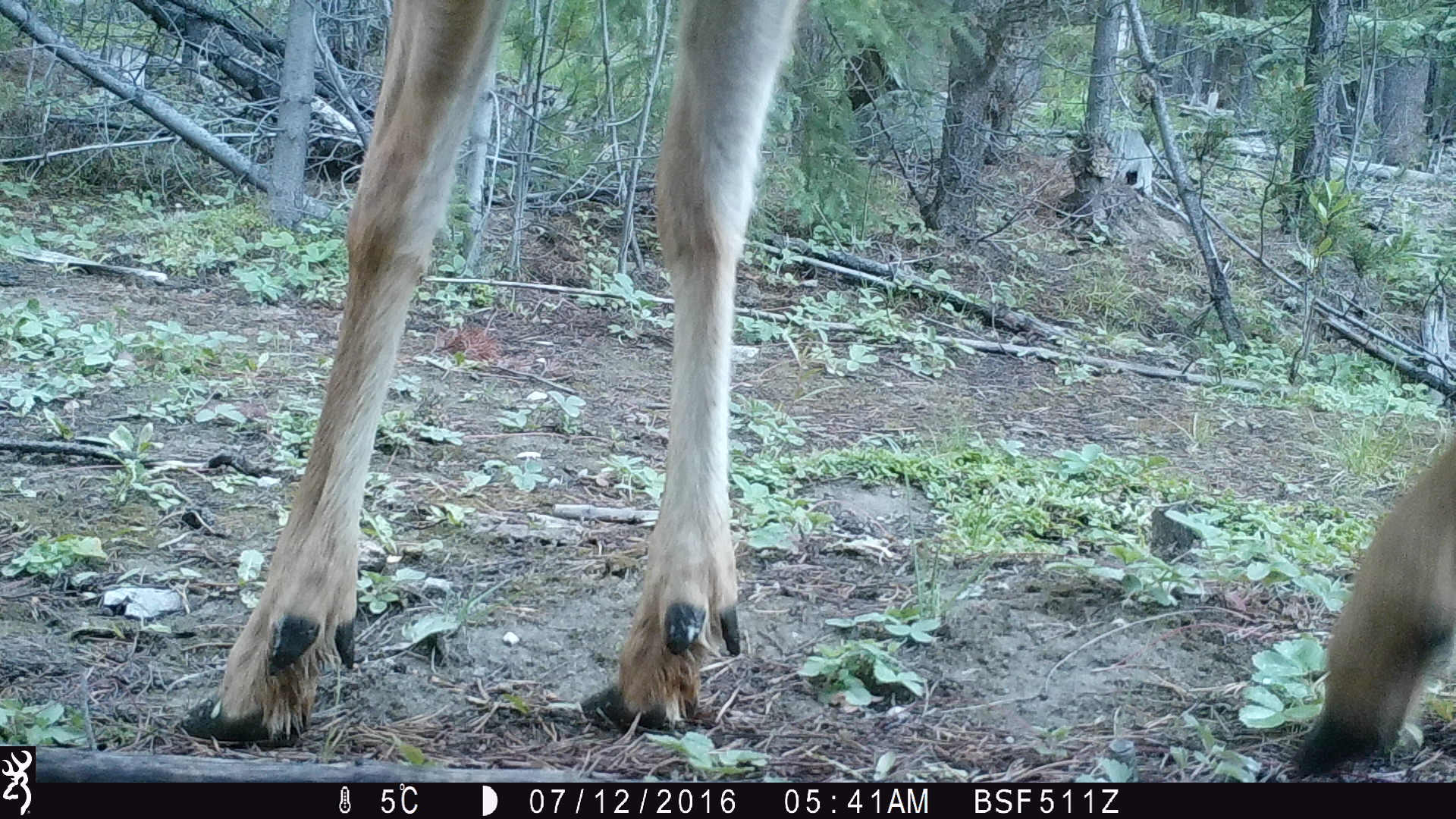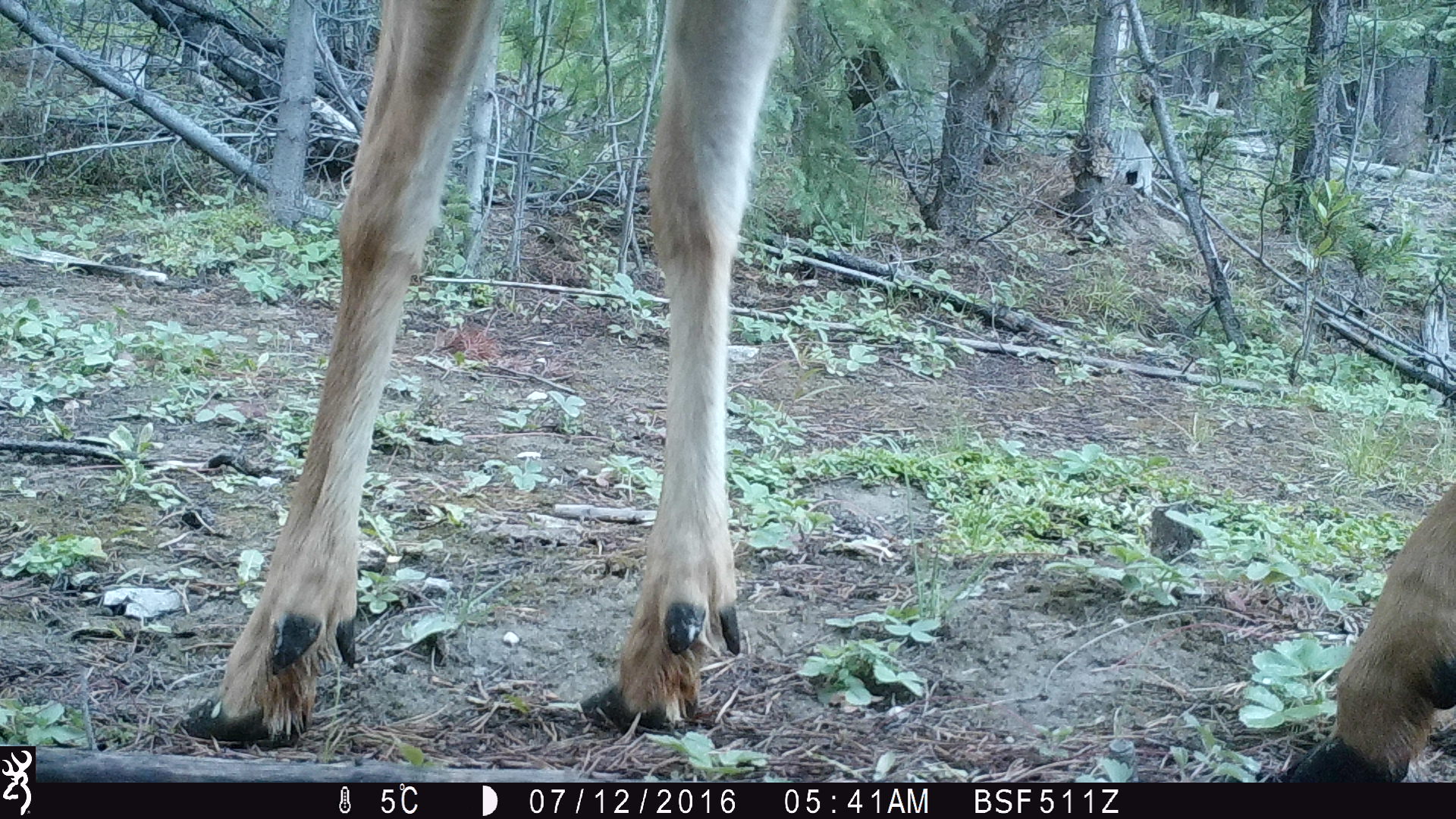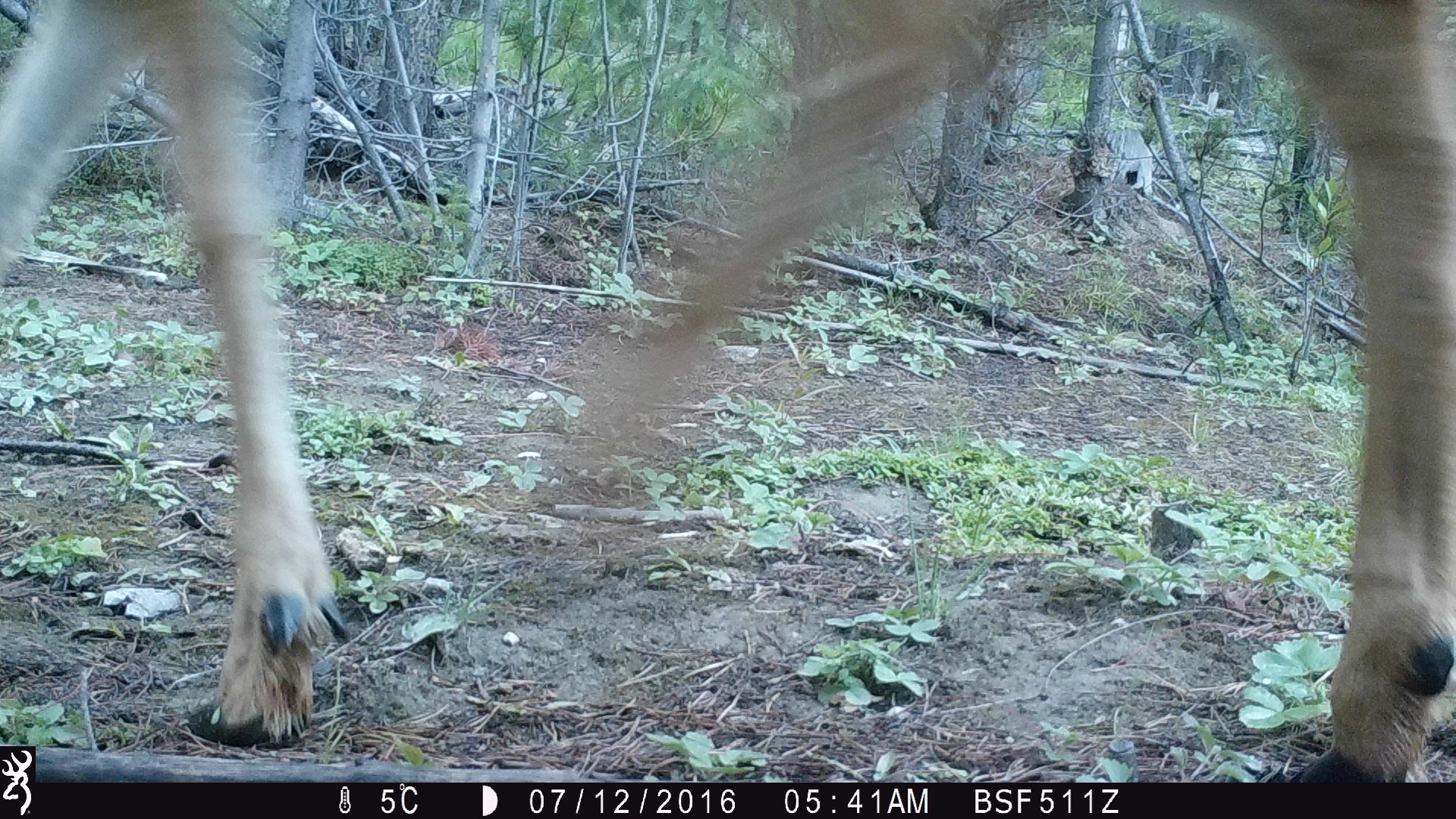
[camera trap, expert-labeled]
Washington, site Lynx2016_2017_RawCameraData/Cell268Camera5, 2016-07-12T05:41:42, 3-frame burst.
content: unidentified animal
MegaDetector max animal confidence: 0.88